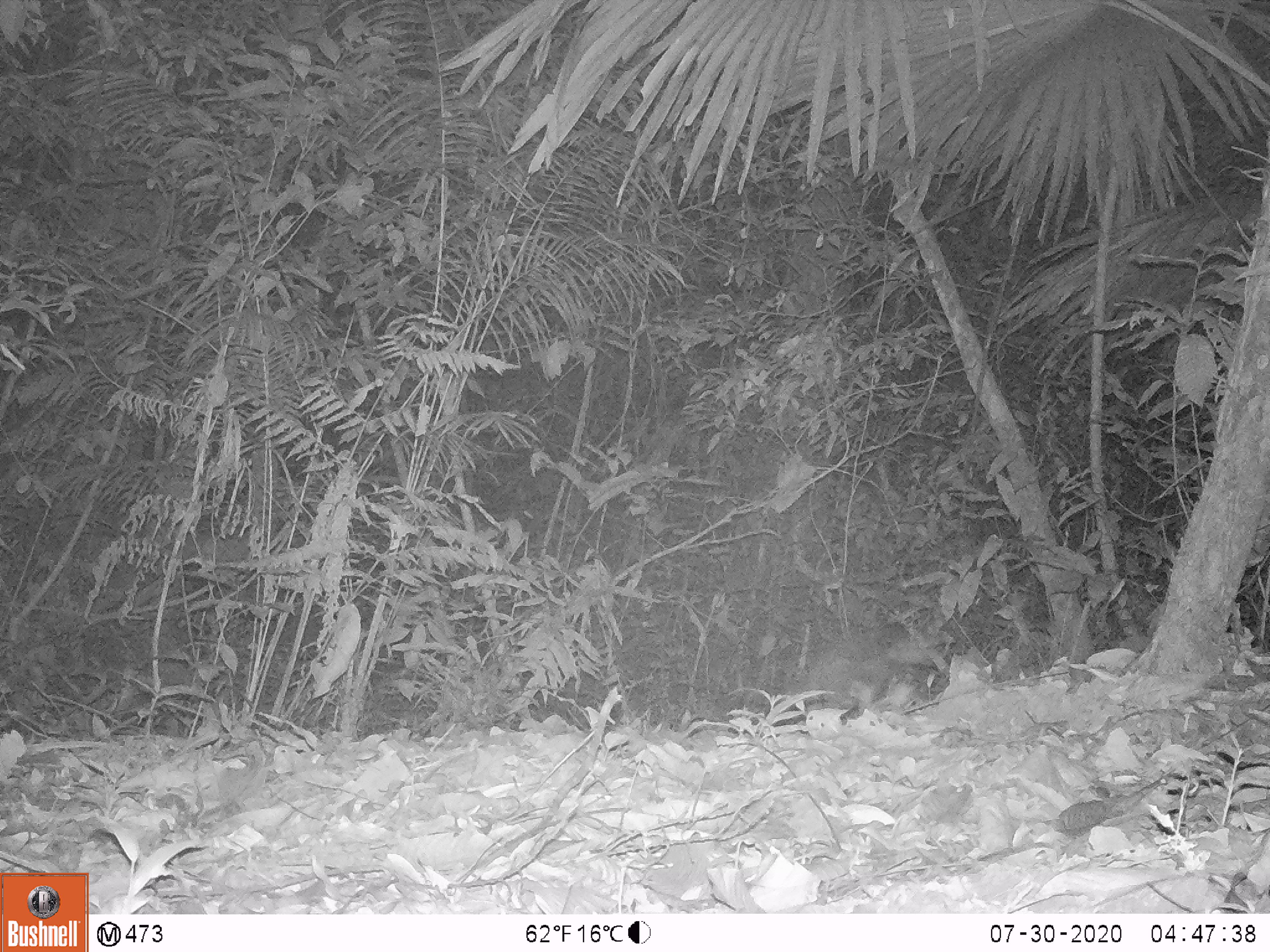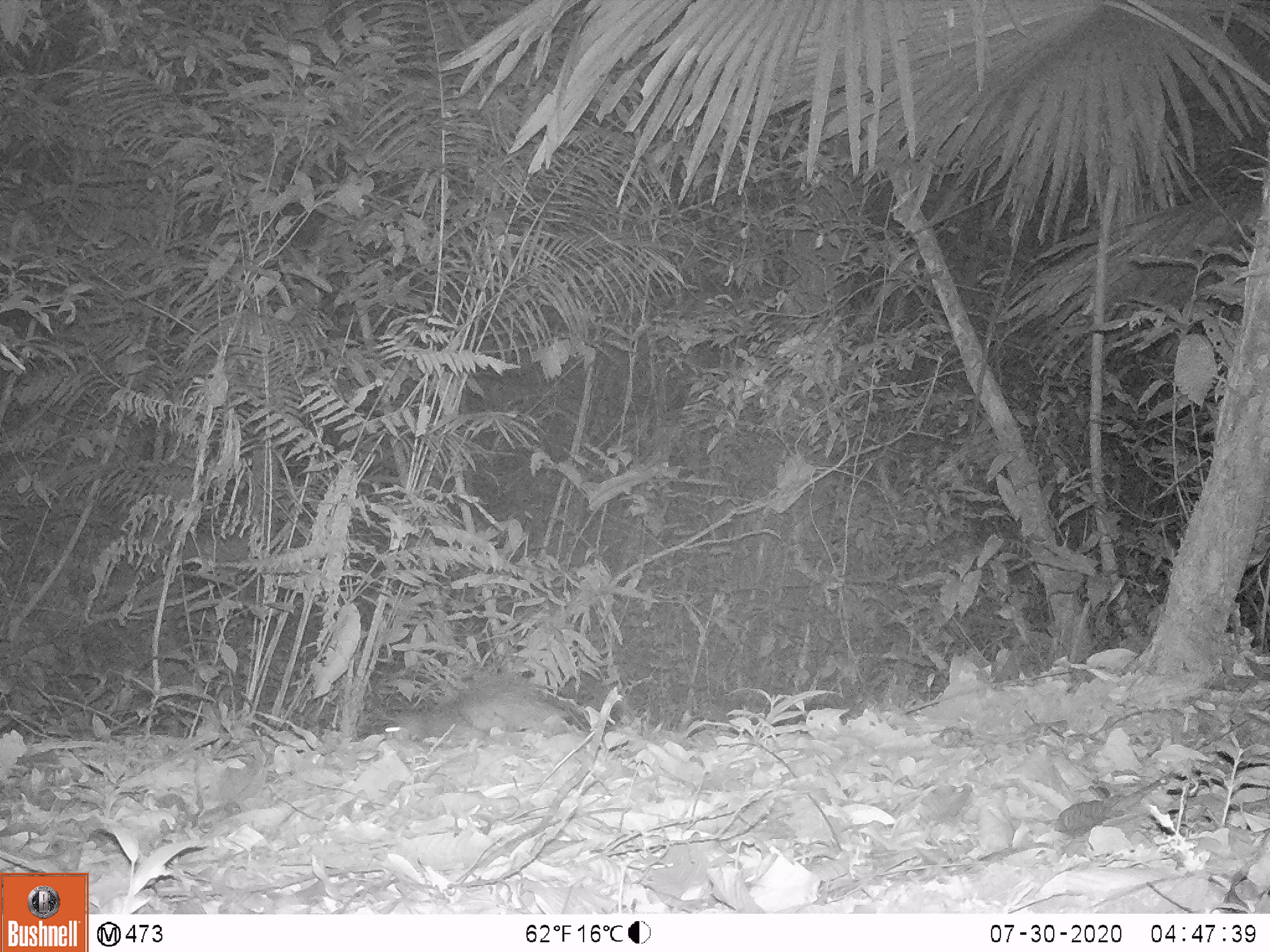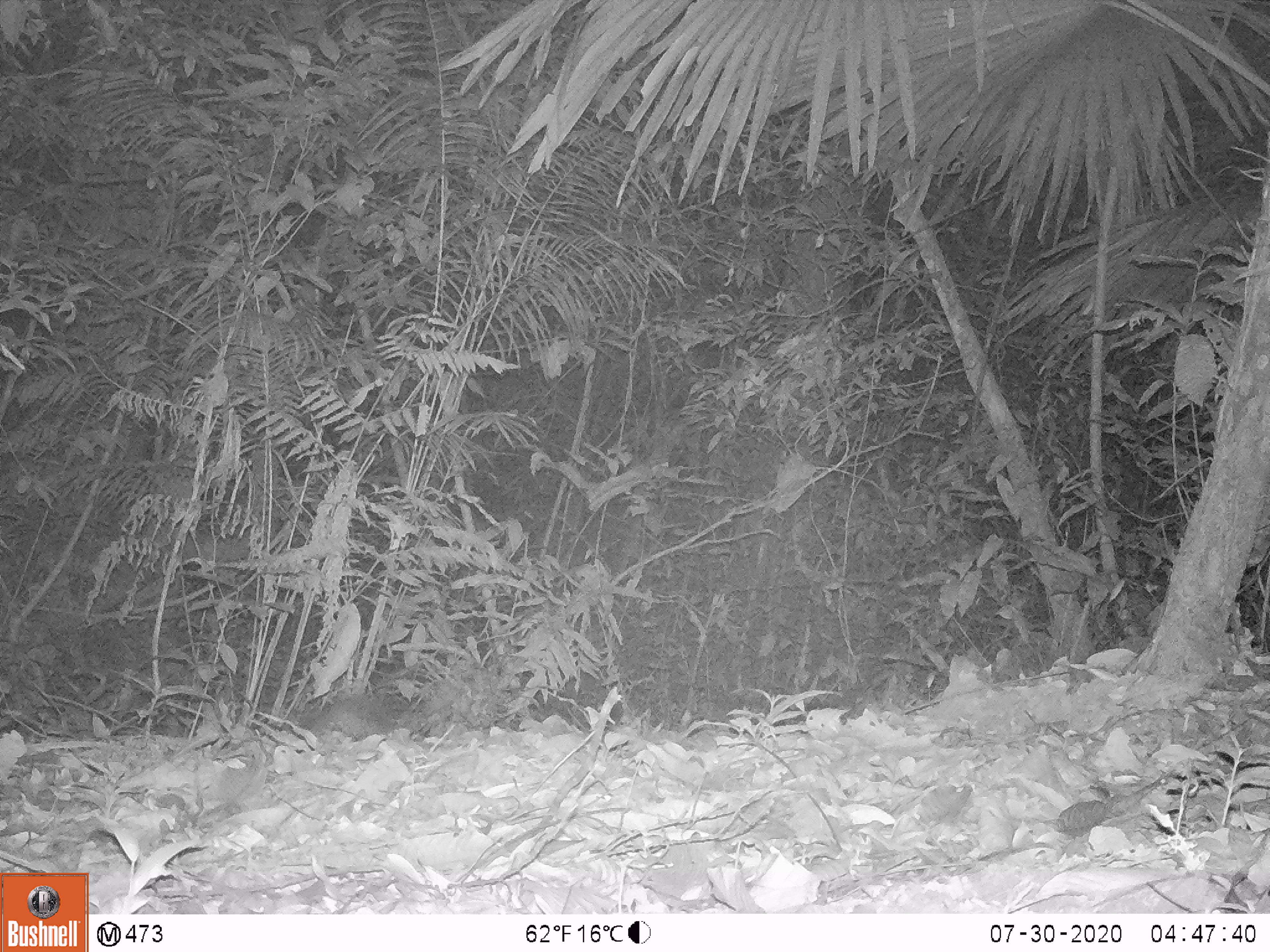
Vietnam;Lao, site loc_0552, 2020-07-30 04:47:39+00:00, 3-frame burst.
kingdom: Animalia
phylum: Chordata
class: Mammalia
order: Rodentia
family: Hystricidae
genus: Atherurus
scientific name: Atherurus macrourus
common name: asiatic brush-tailed porcupine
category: asiatic brush tailed porcupine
Asiatic brush tailed porcupine (asiatic brush-tailed porcupine) (Atherurus macrourus). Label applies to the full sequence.